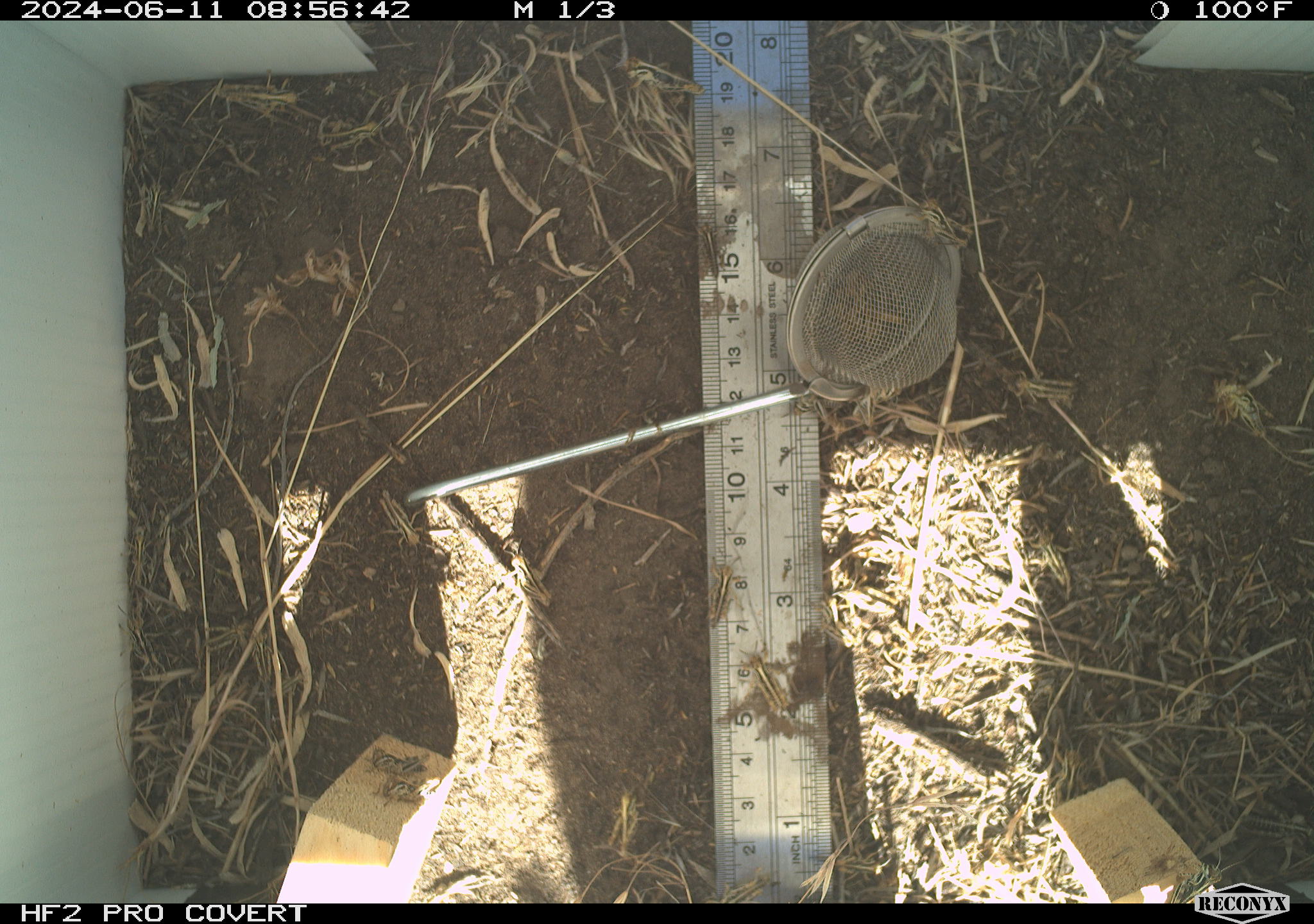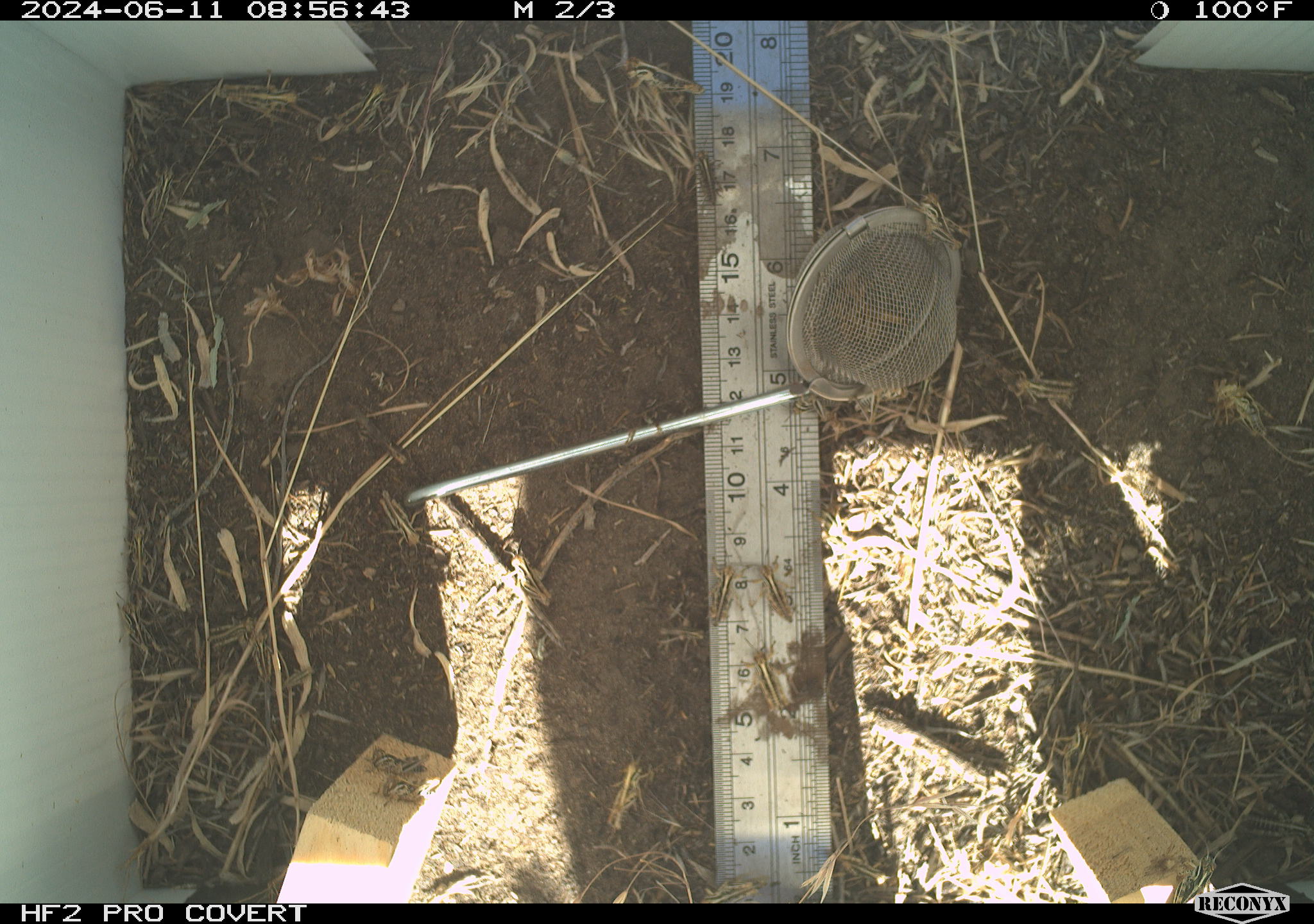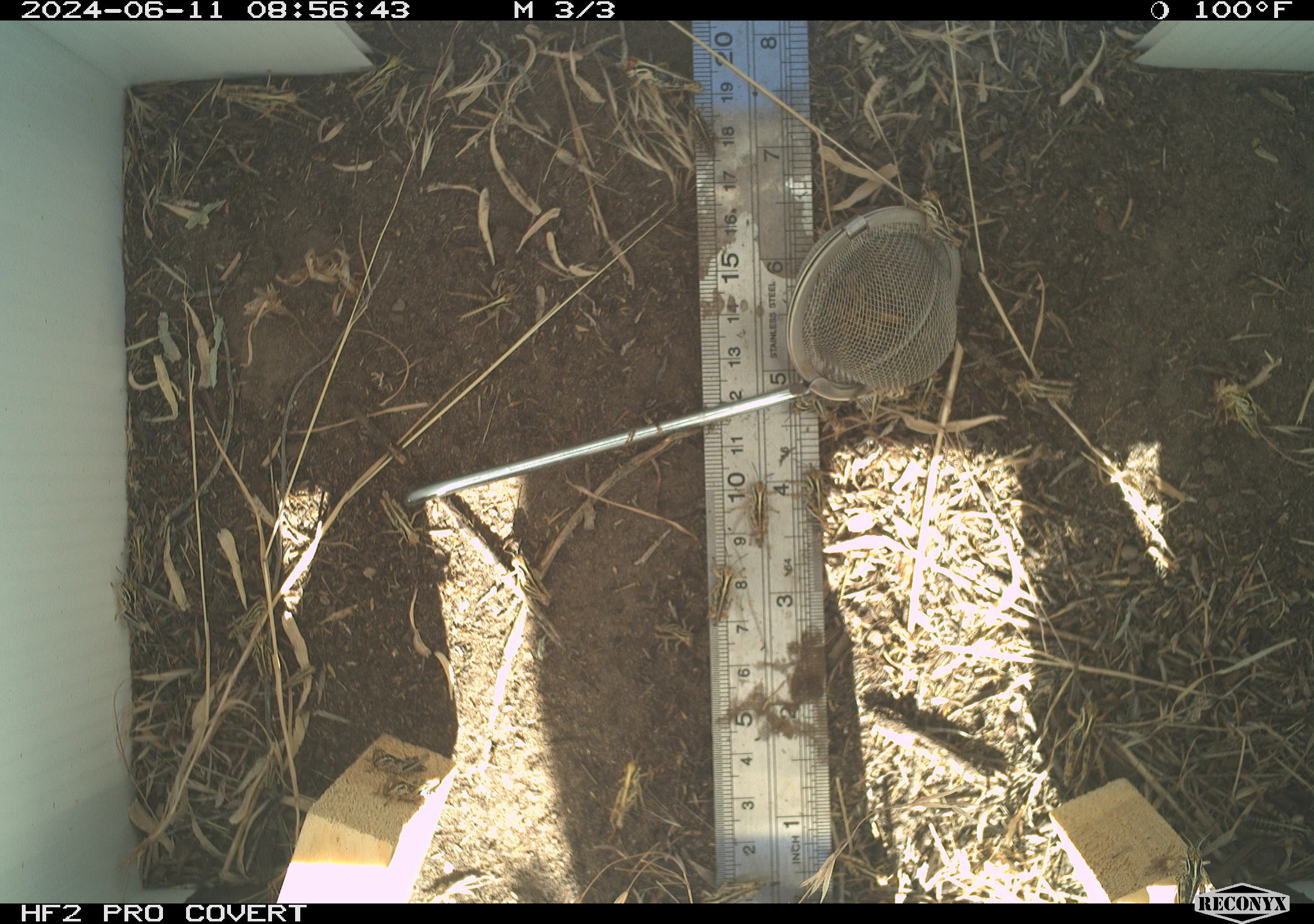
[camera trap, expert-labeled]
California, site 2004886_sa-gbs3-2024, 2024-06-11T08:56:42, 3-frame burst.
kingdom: Animalia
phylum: Arthropoda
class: Insecta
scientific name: Insecta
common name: insect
Insect (Insecta).